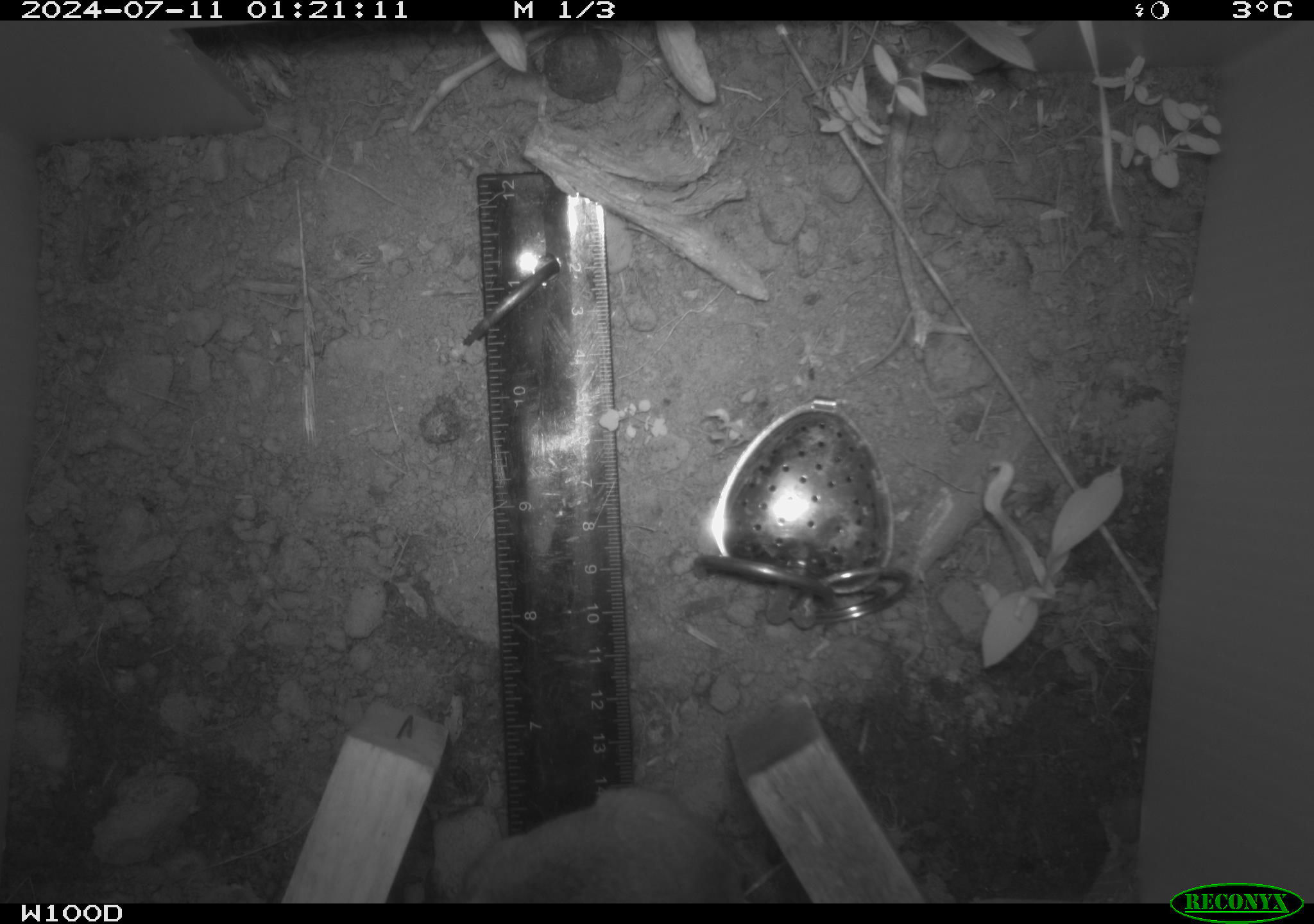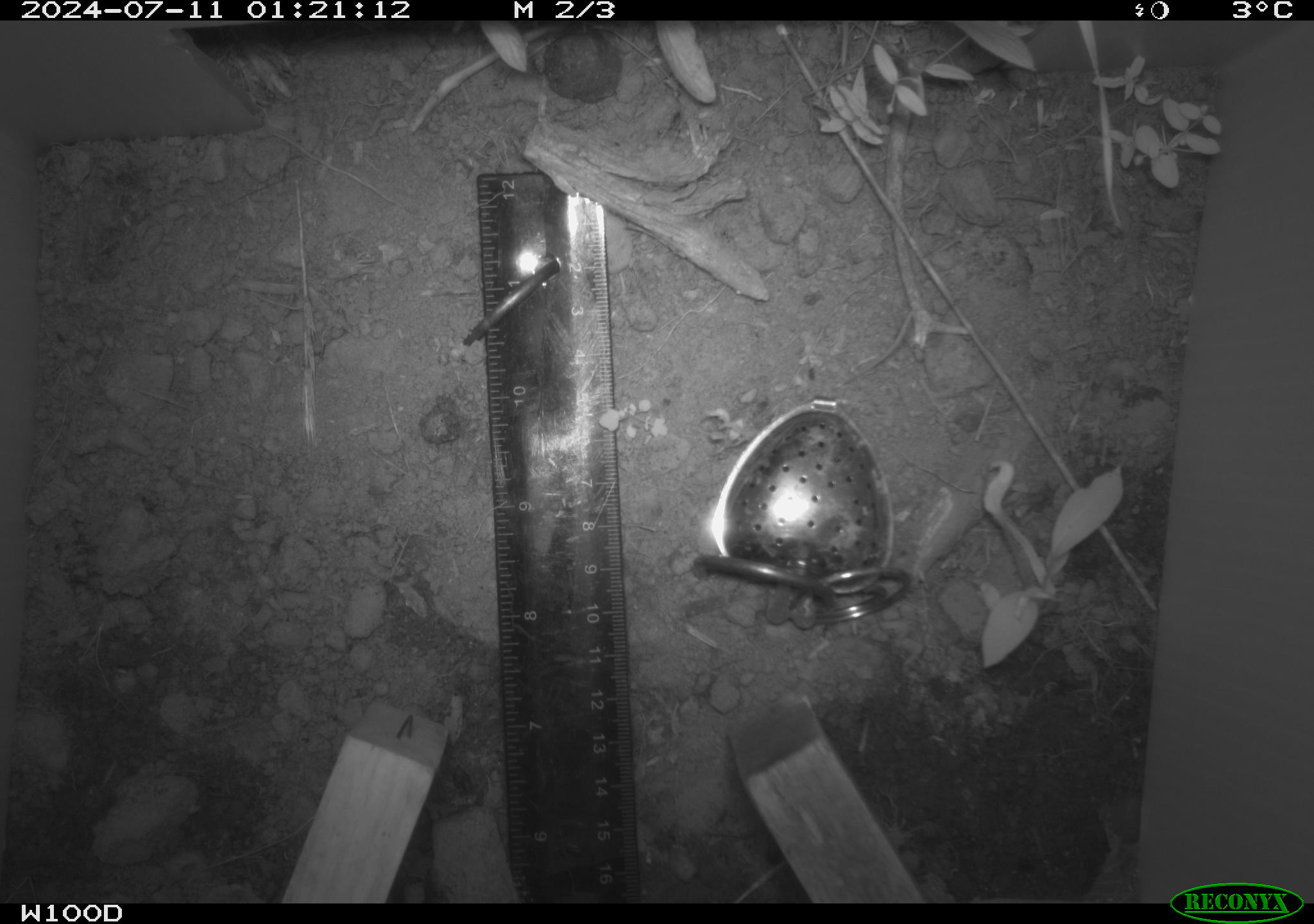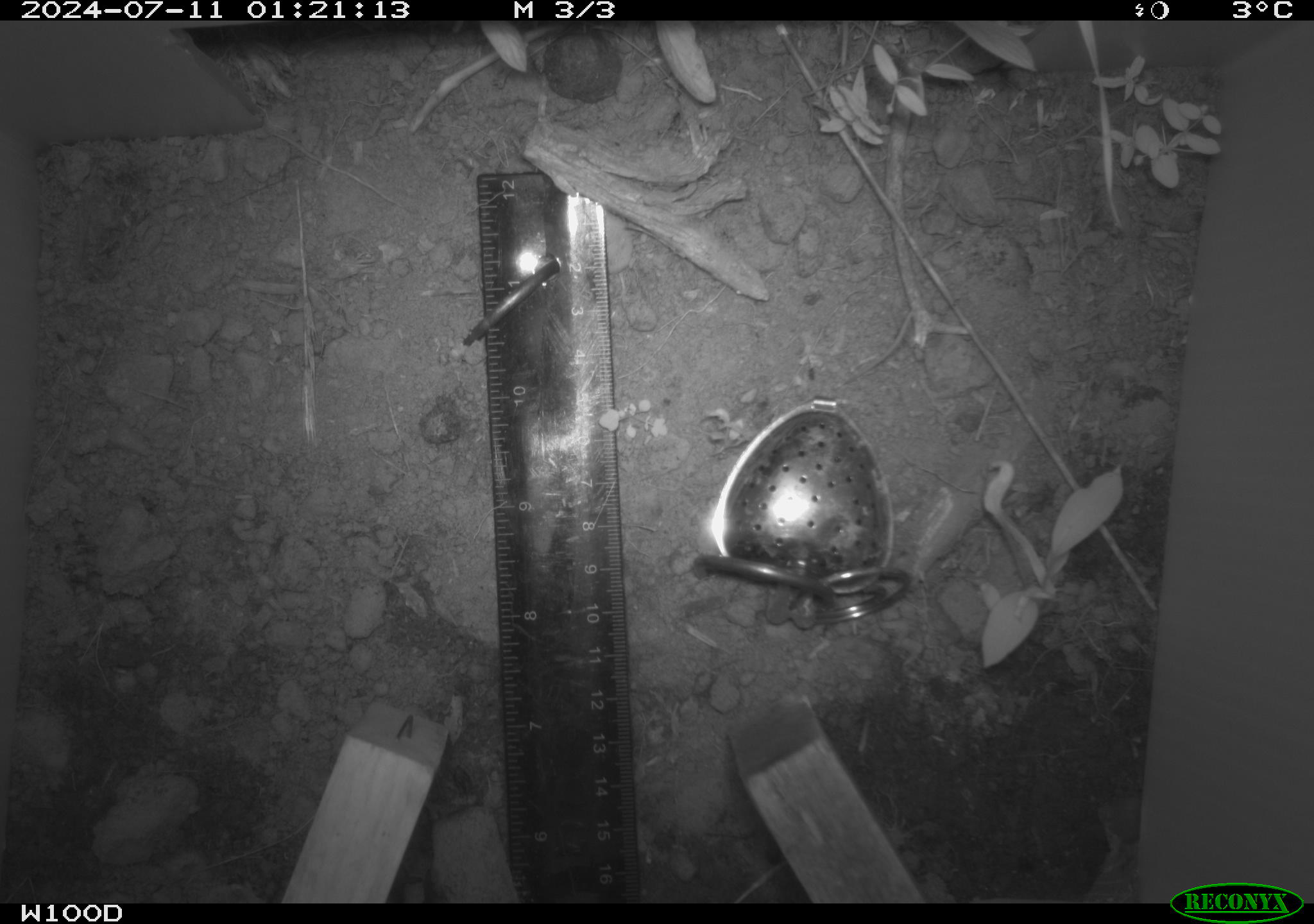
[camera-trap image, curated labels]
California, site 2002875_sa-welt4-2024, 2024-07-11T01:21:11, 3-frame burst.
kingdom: Animalia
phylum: Chordata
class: Mammalia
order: Rodentia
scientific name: Rodentia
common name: rodent